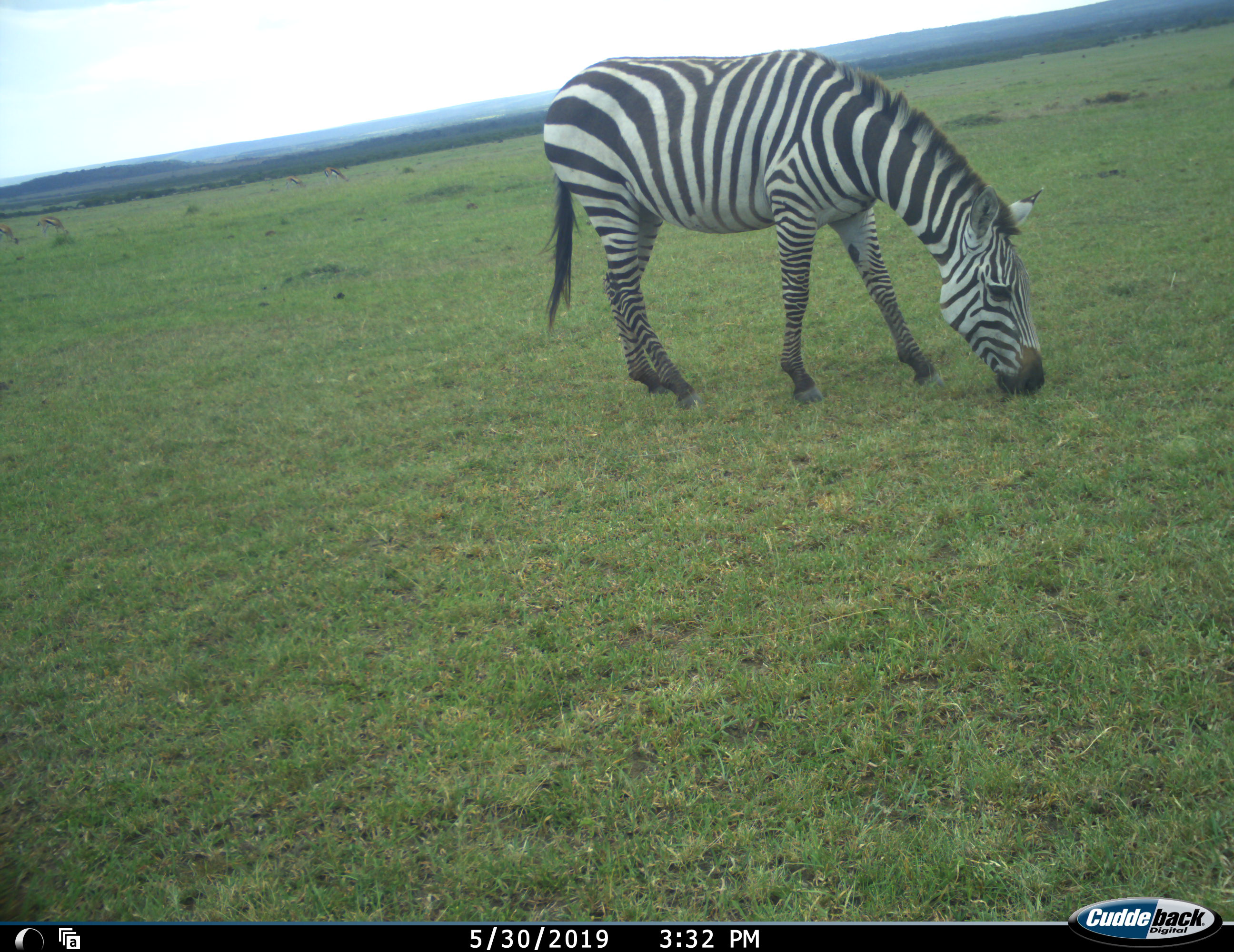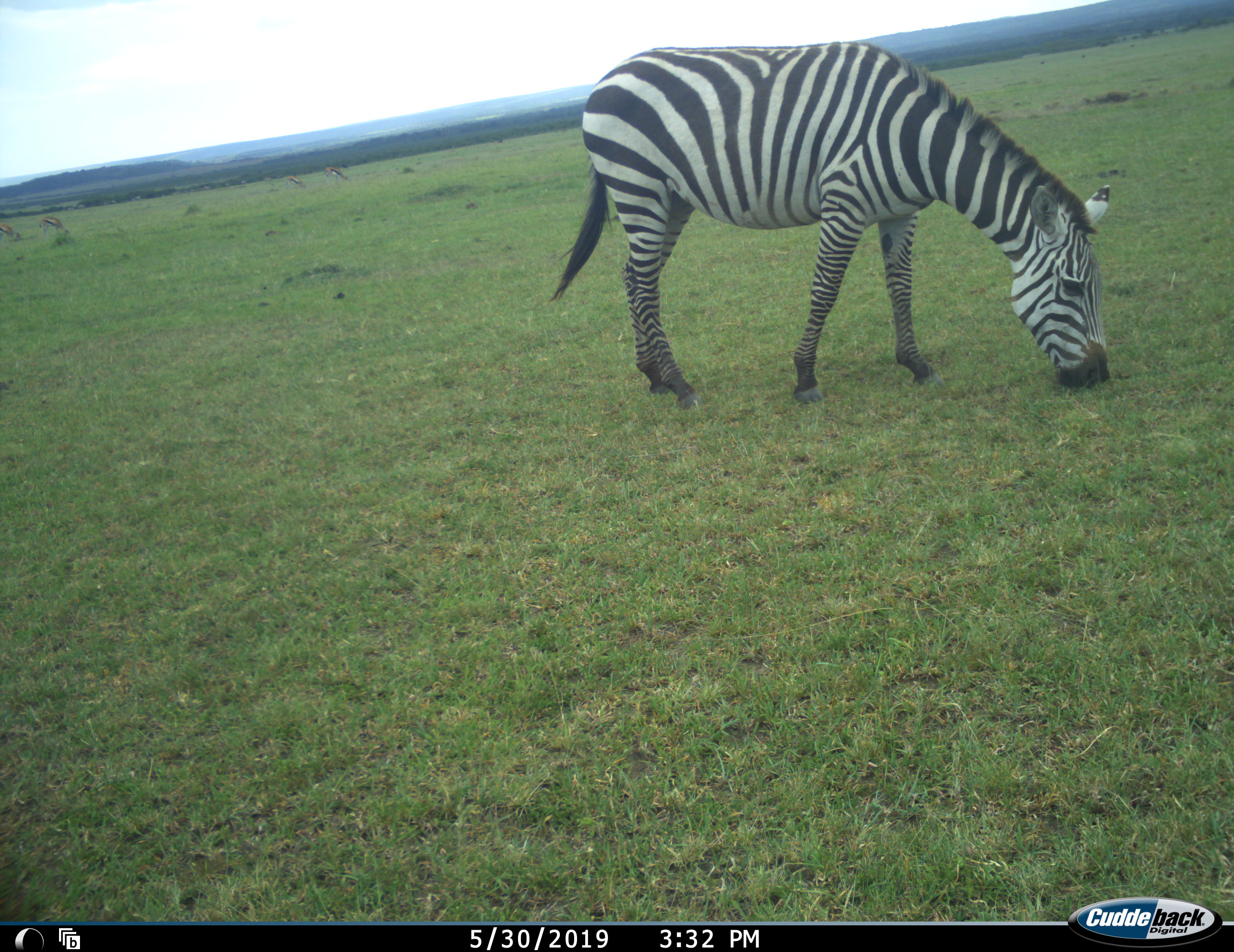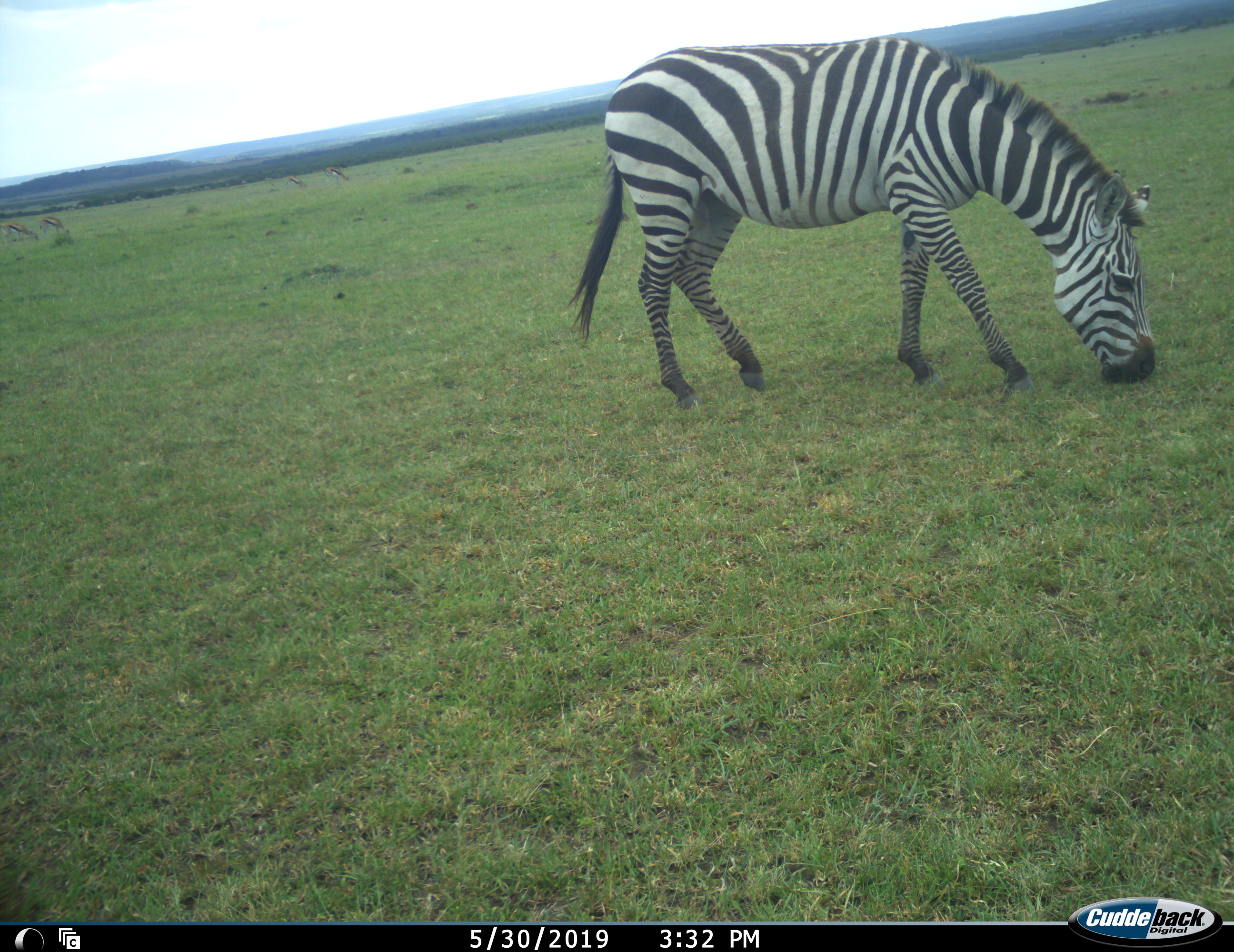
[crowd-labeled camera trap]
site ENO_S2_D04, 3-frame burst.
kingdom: Animalia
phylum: Chordata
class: Mammalia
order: Perissodactyla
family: Equidae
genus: Equus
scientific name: Equus quagga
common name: plains zebra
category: zebraplains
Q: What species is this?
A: Zebraplains (plains zebra) (Equus quagga).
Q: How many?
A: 1.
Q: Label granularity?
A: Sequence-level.